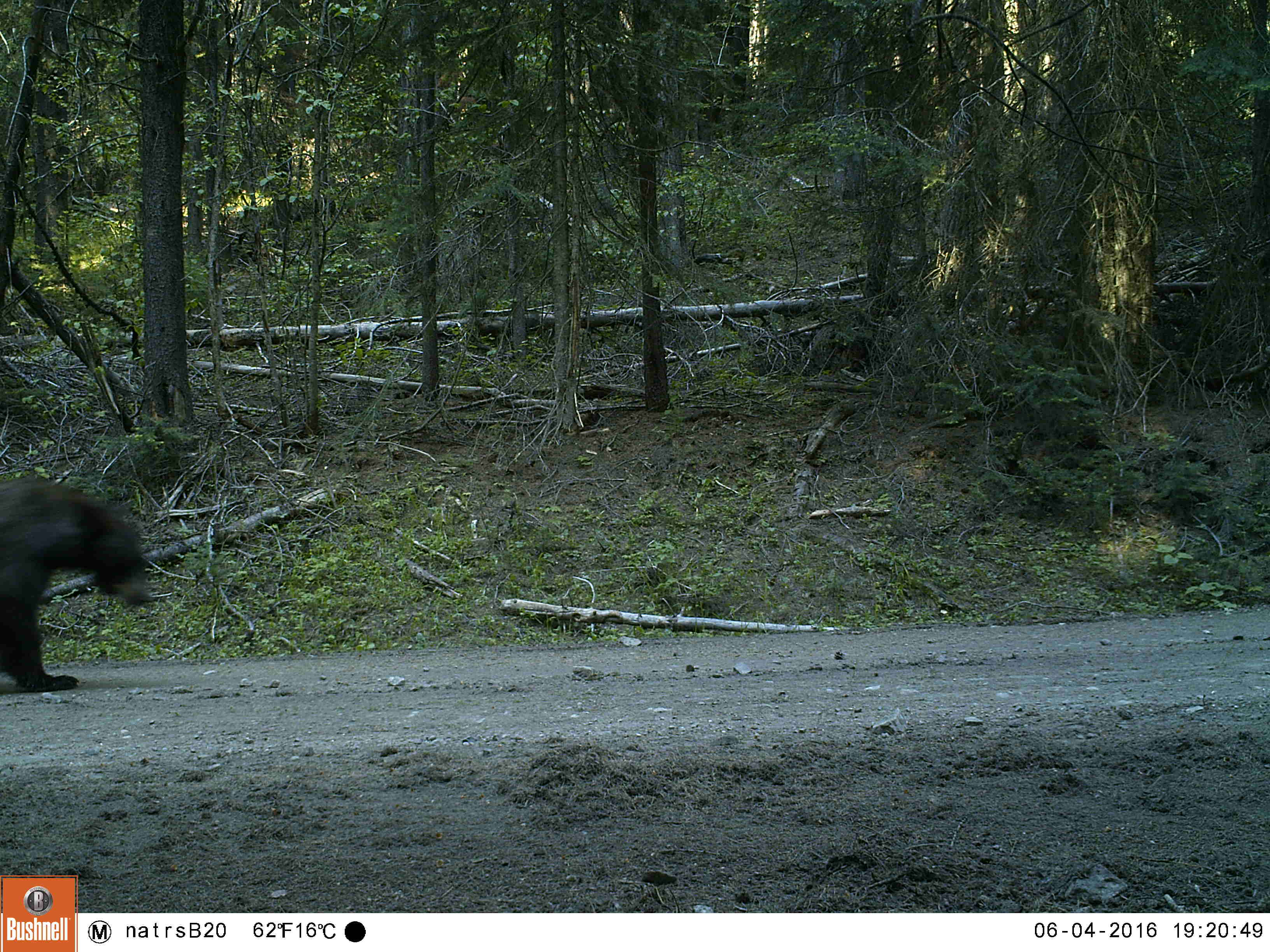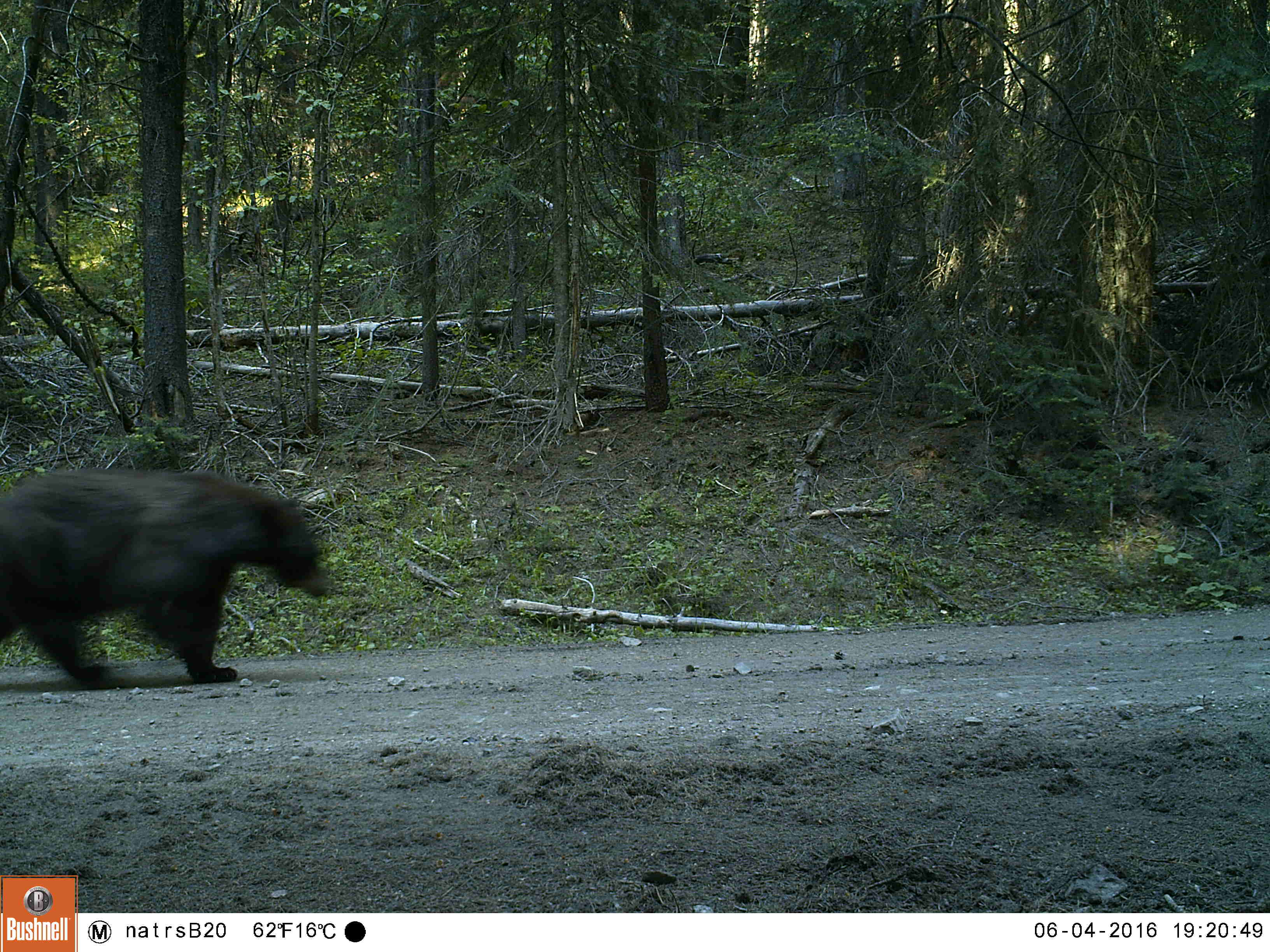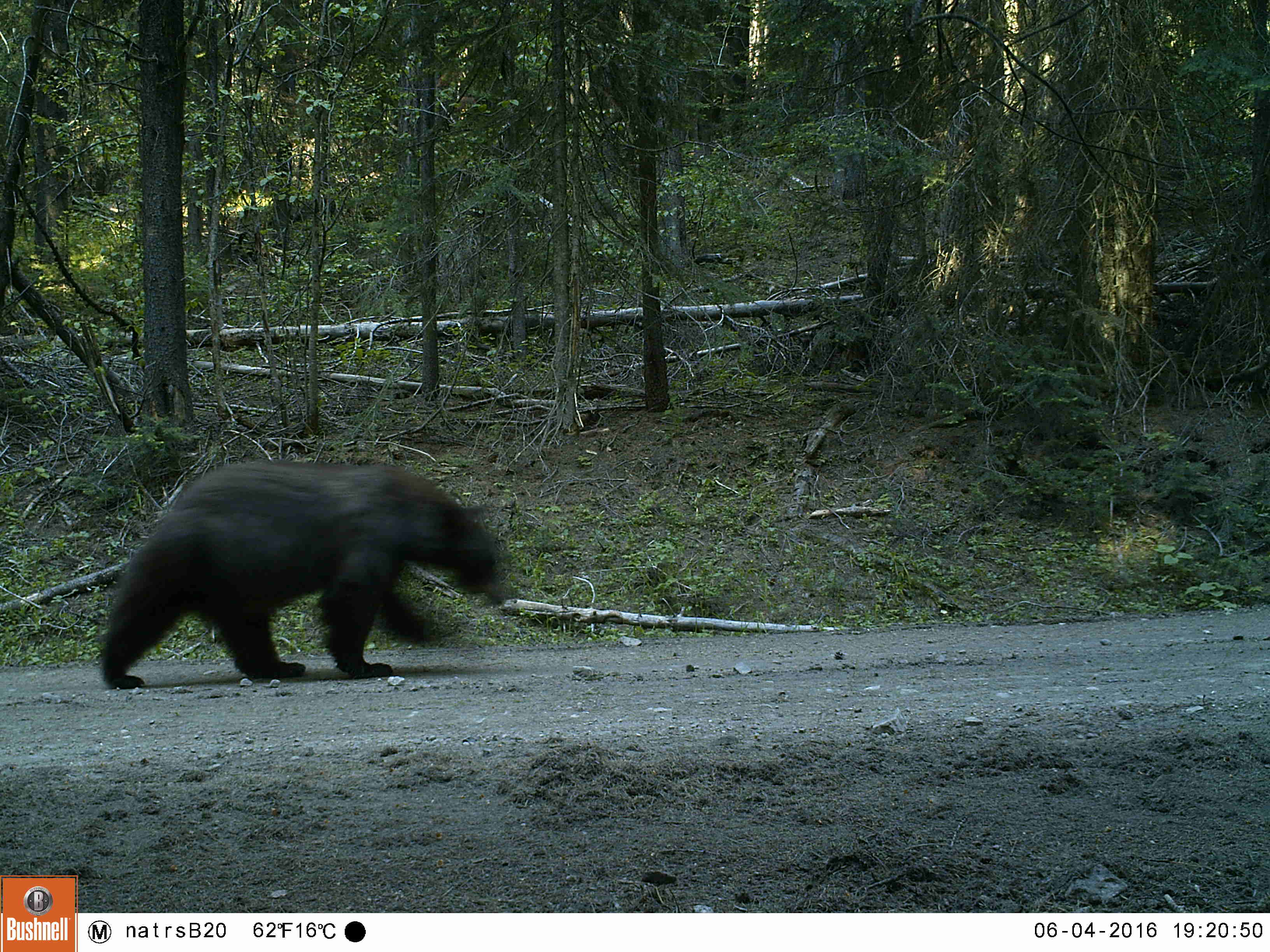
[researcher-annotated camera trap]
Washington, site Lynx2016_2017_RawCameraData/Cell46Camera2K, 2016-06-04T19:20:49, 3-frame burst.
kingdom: Animalia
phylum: Chordata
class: Mammalia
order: Carnivora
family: Ursidae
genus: Ursus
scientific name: Ursus americanus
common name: american black bear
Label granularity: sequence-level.